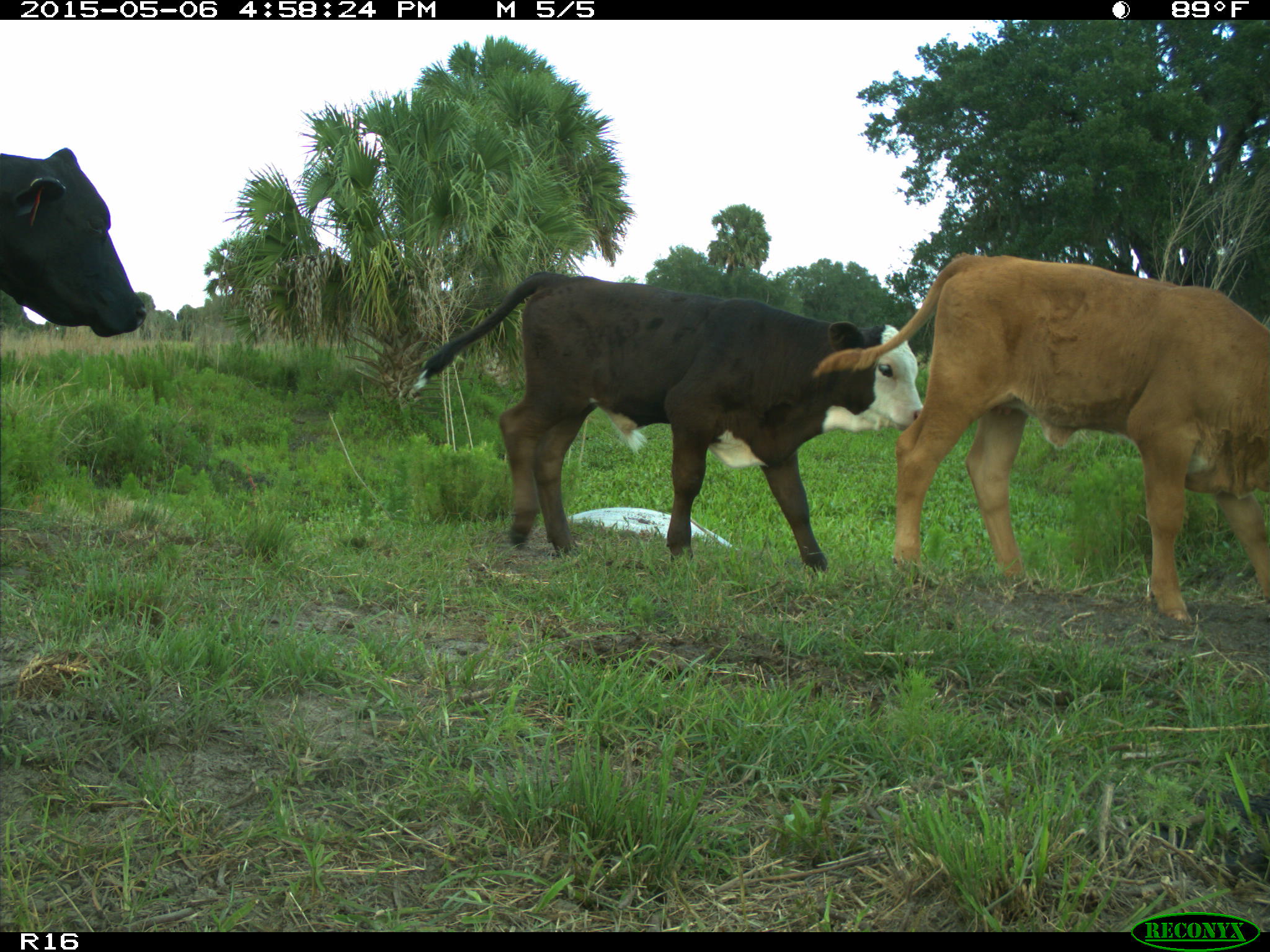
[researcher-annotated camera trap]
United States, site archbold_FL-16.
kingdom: Animalia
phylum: Chordata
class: Mammalia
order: Artiodactyla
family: Bovidae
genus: Bos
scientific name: Bos taurus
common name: domestic cow